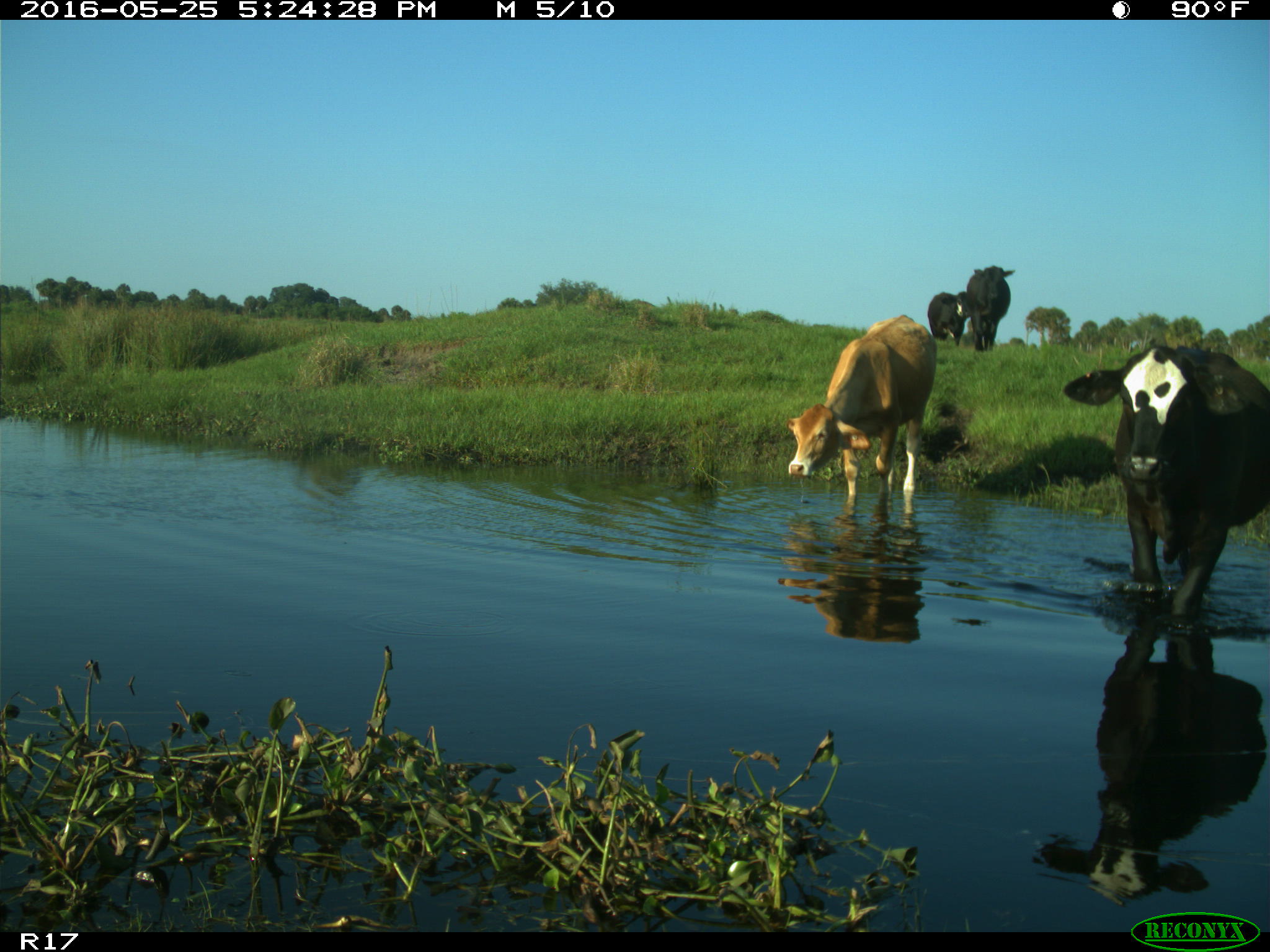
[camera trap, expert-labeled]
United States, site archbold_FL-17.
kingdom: Animalia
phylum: Chordata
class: Mammalia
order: Artiodactyla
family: Bovidae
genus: Bos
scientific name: Bos taurus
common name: domestic cow